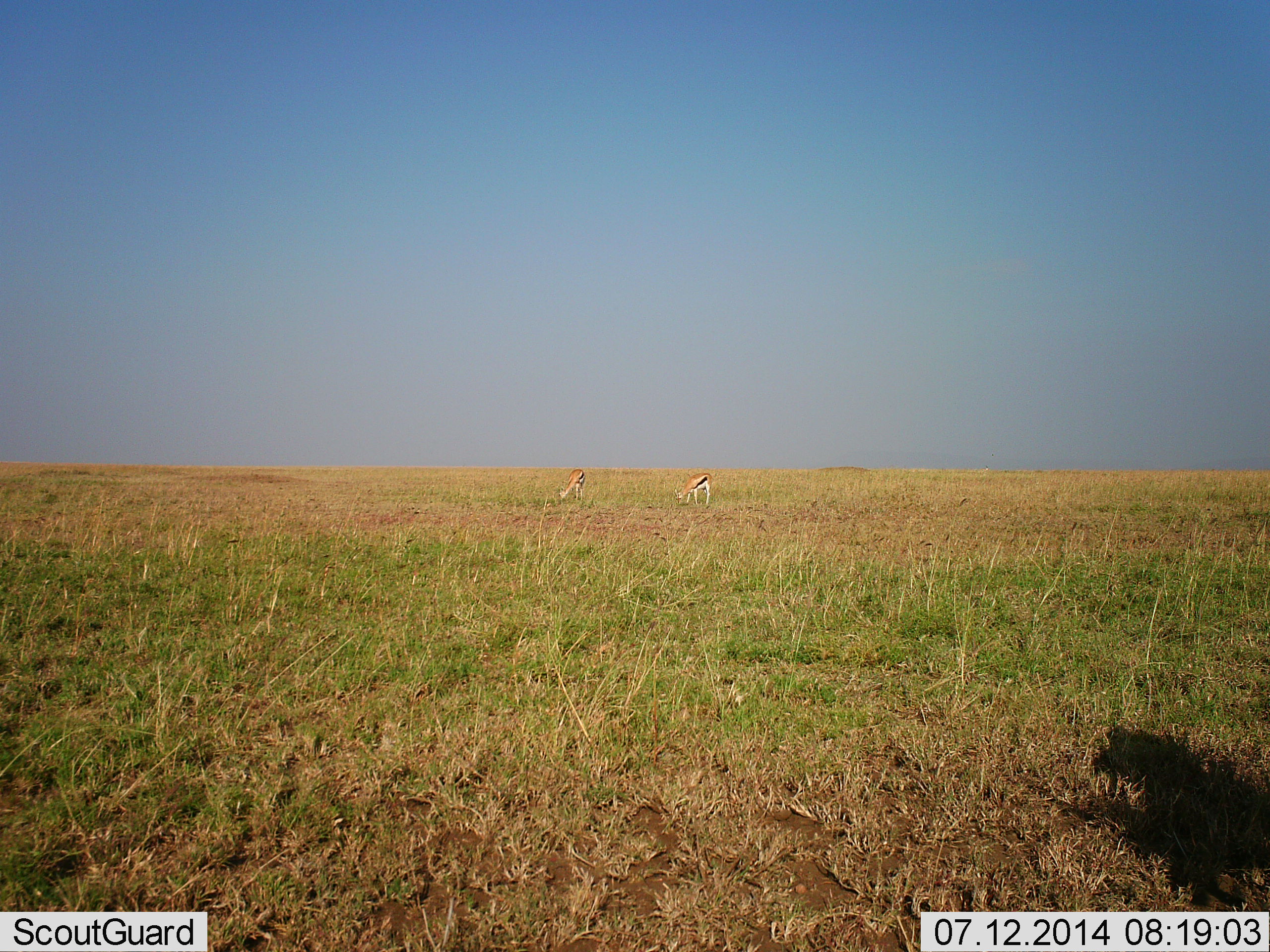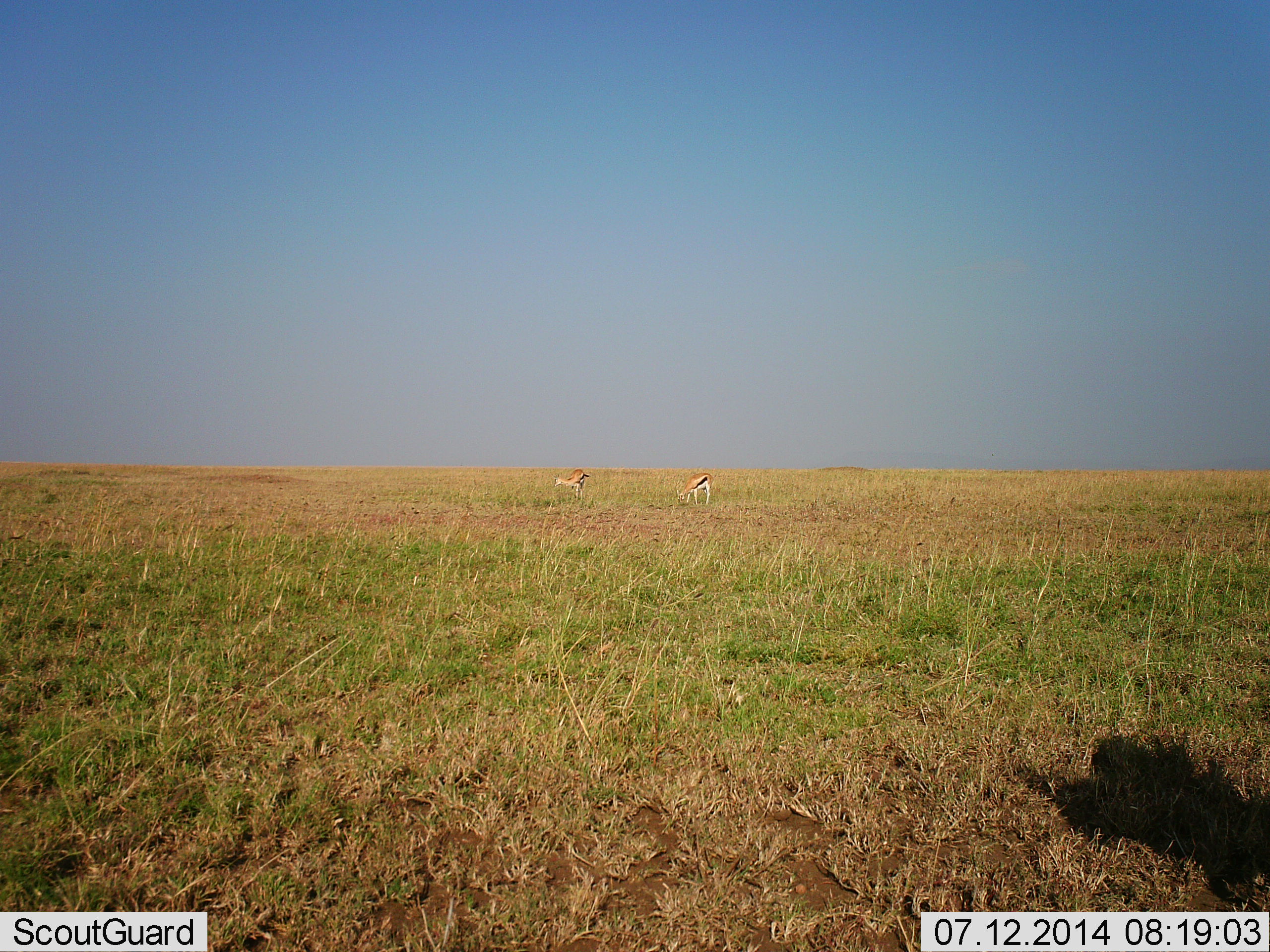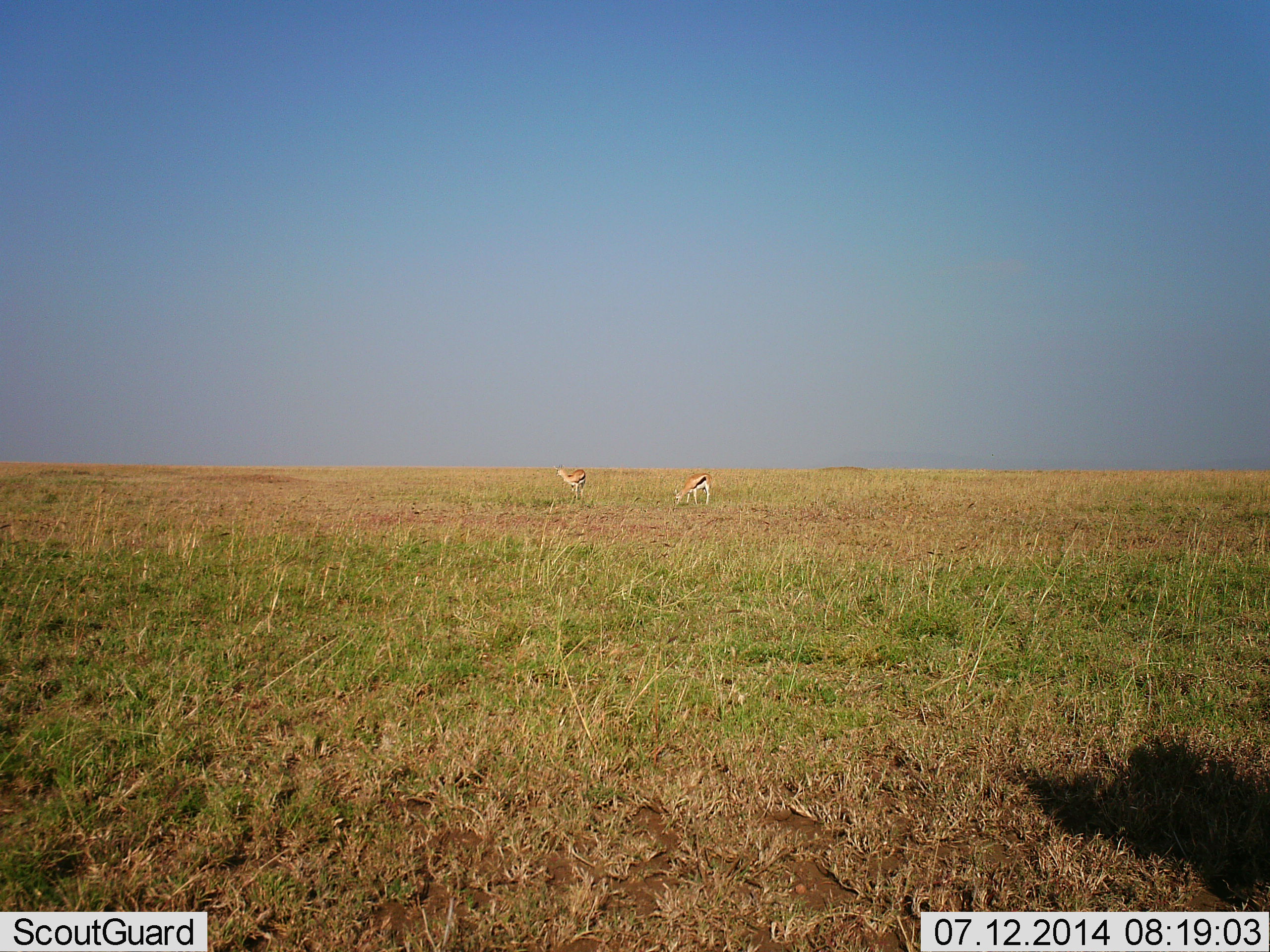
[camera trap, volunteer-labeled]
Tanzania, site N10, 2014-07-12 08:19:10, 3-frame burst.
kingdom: Animalia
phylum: Chordata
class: Mammalia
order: Artiodactyla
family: Bovidae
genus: Eudorcas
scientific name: Eudorcas thomsonii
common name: thomson's gazelle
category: gazellethomsons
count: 2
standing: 50%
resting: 0%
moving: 0%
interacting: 0%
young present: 0%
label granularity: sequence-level